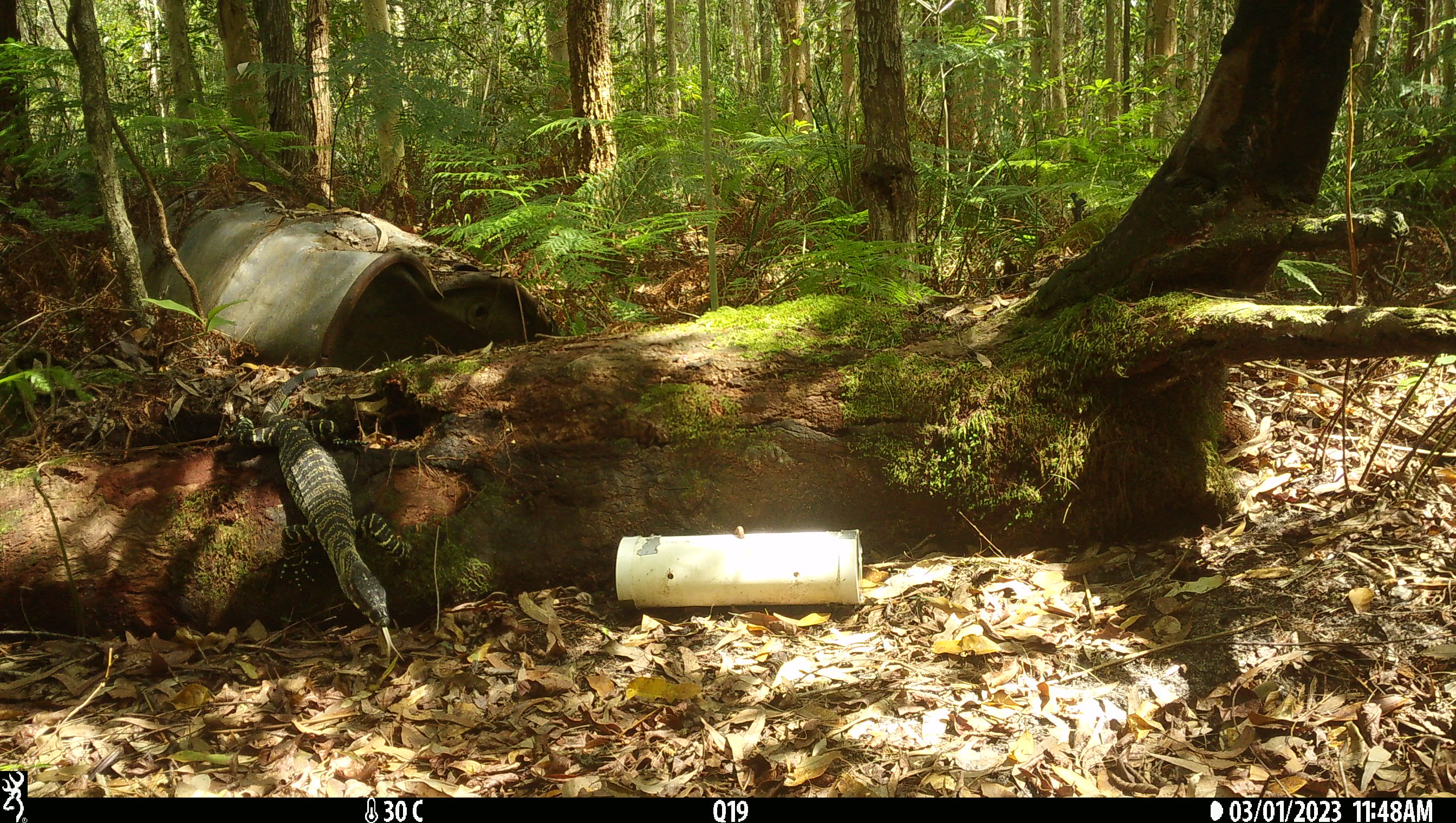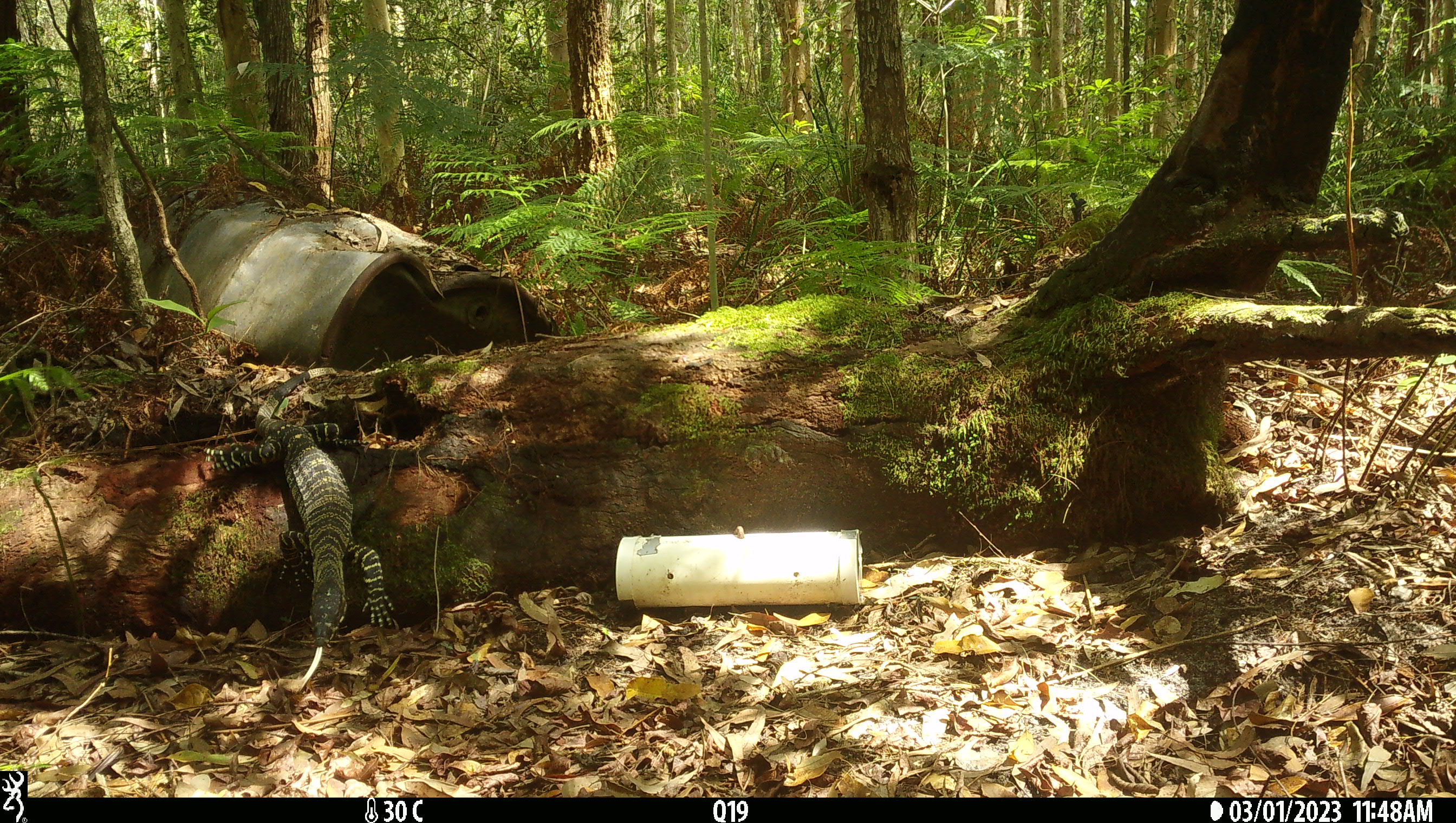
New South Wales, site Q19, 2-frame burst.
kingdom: Animalia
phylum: Chordata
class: Reptilia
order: Squamata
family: Varanidae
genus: Varanus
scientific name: Varanus varius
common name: lace monitor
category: goanna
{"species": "goanna (lace monitor) (Varanus varius)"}